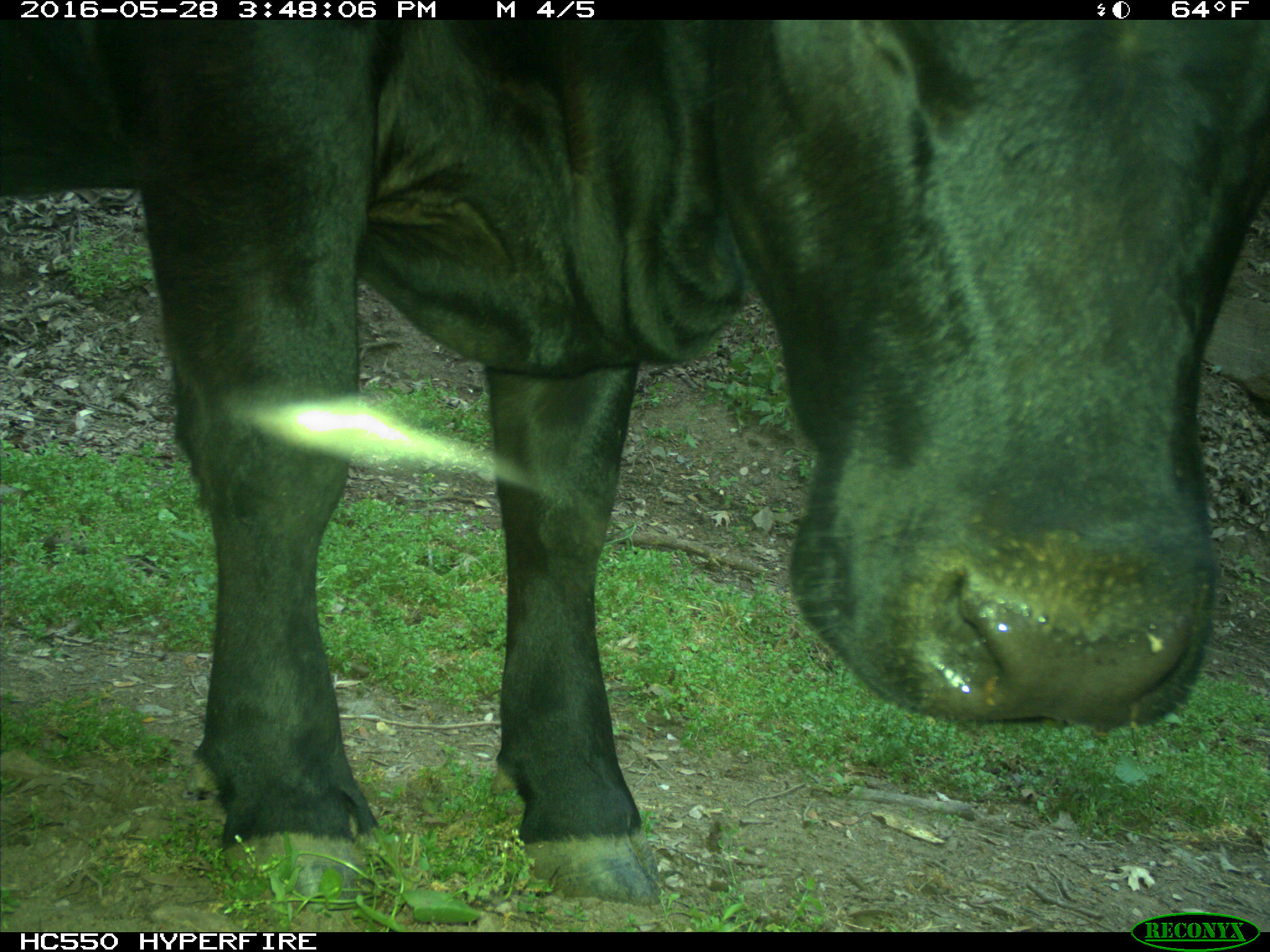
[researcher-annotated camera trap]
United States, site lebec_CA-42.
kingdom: Animalia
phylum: Chordata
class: Mammalia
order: Artiodactyla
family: Bovidae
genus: Bos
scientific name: Bos taurus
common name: domestic cow